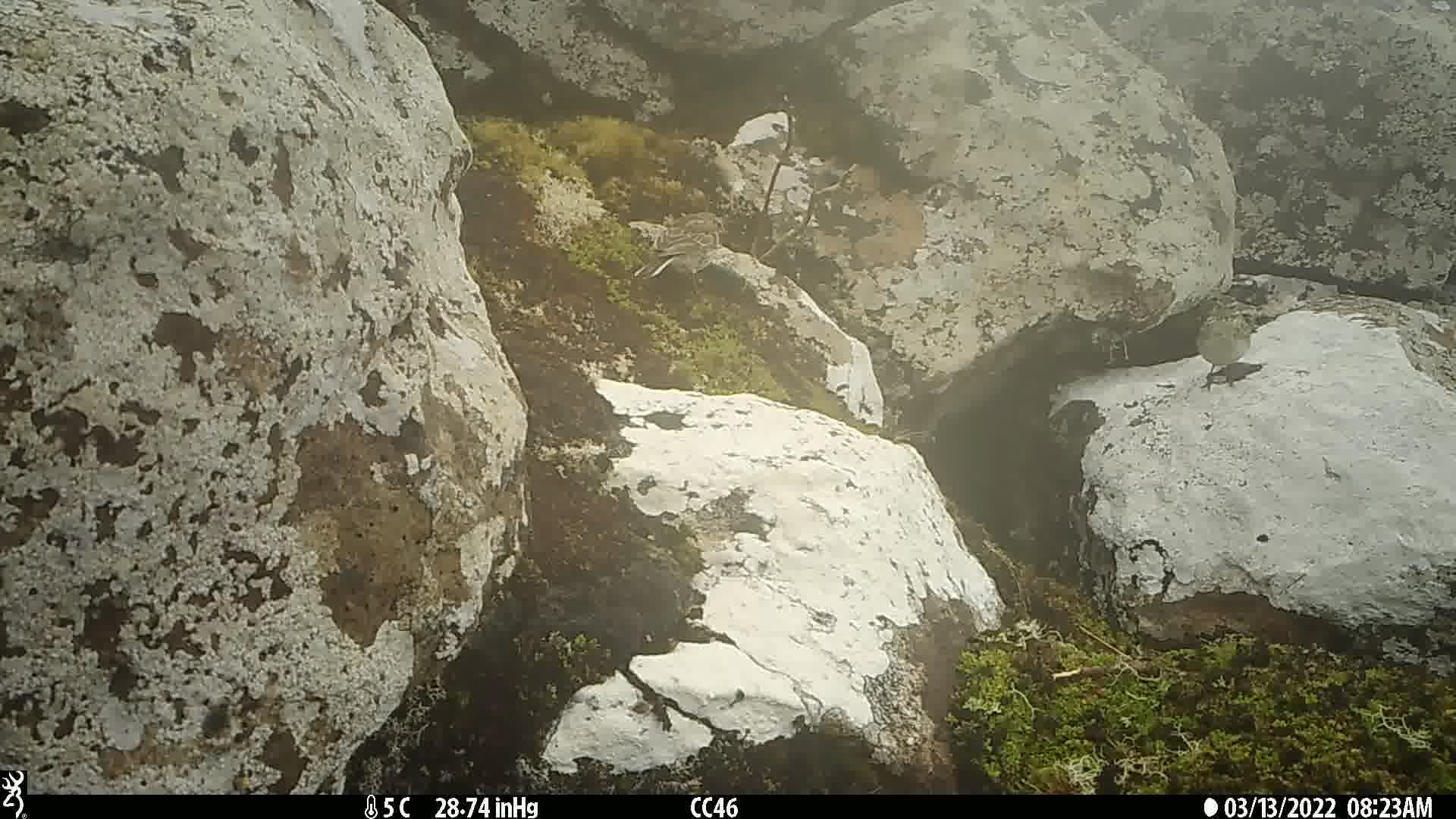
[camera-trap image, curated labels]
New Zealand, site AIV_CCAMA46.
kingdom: Animalia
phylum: Chordata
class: Aves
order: Passeriformes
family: Motacillidae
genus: Anthus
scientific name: Anthus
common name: pipit